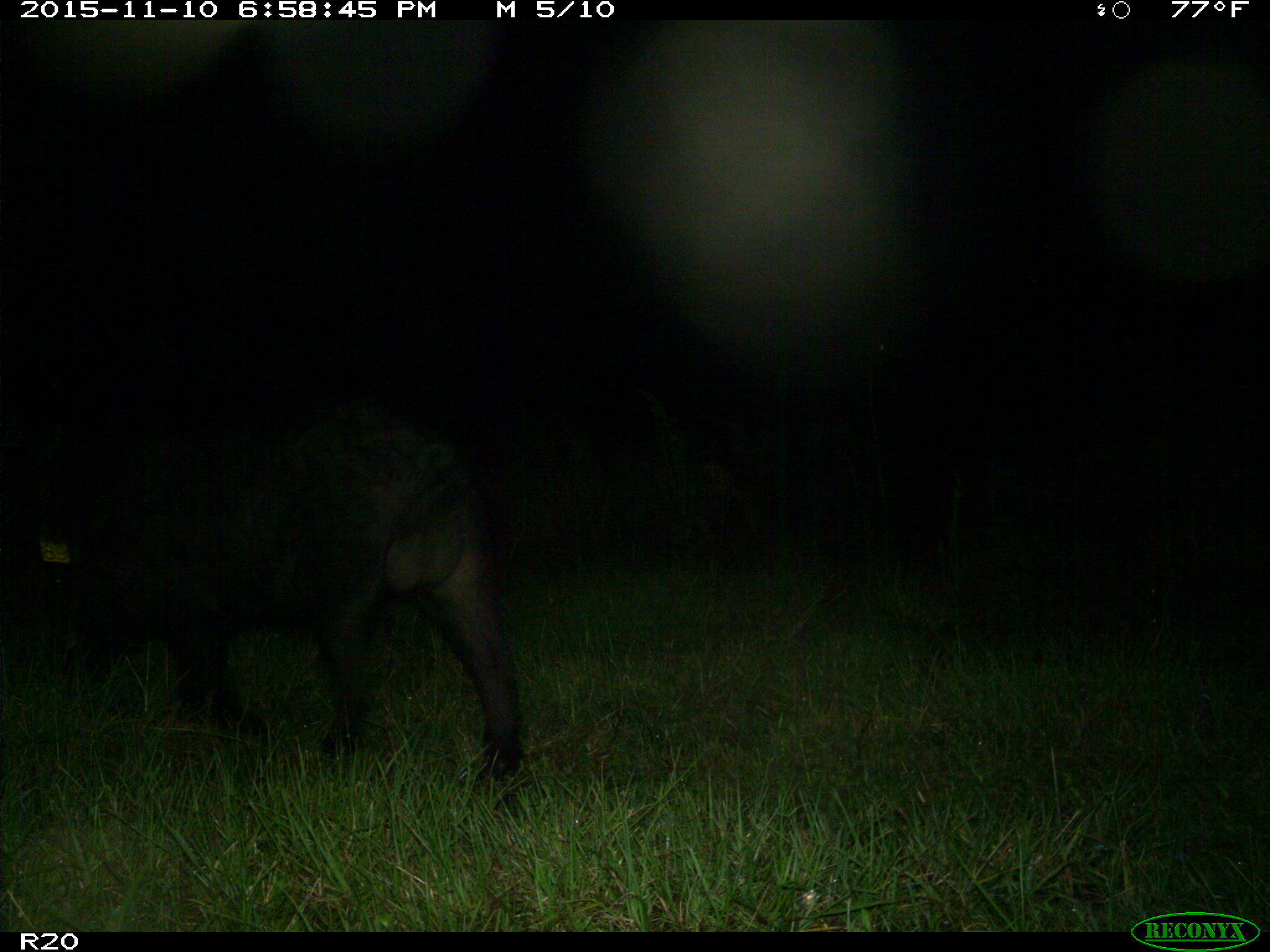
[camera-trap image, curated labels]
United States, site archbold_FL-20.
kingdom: Animalia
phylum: Chordata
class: Mammalia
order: Artiodactyla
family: Suidae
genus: Sus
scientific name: Sus scrofa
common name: wild boar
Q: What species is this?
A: Sus scrofa (wild boar).